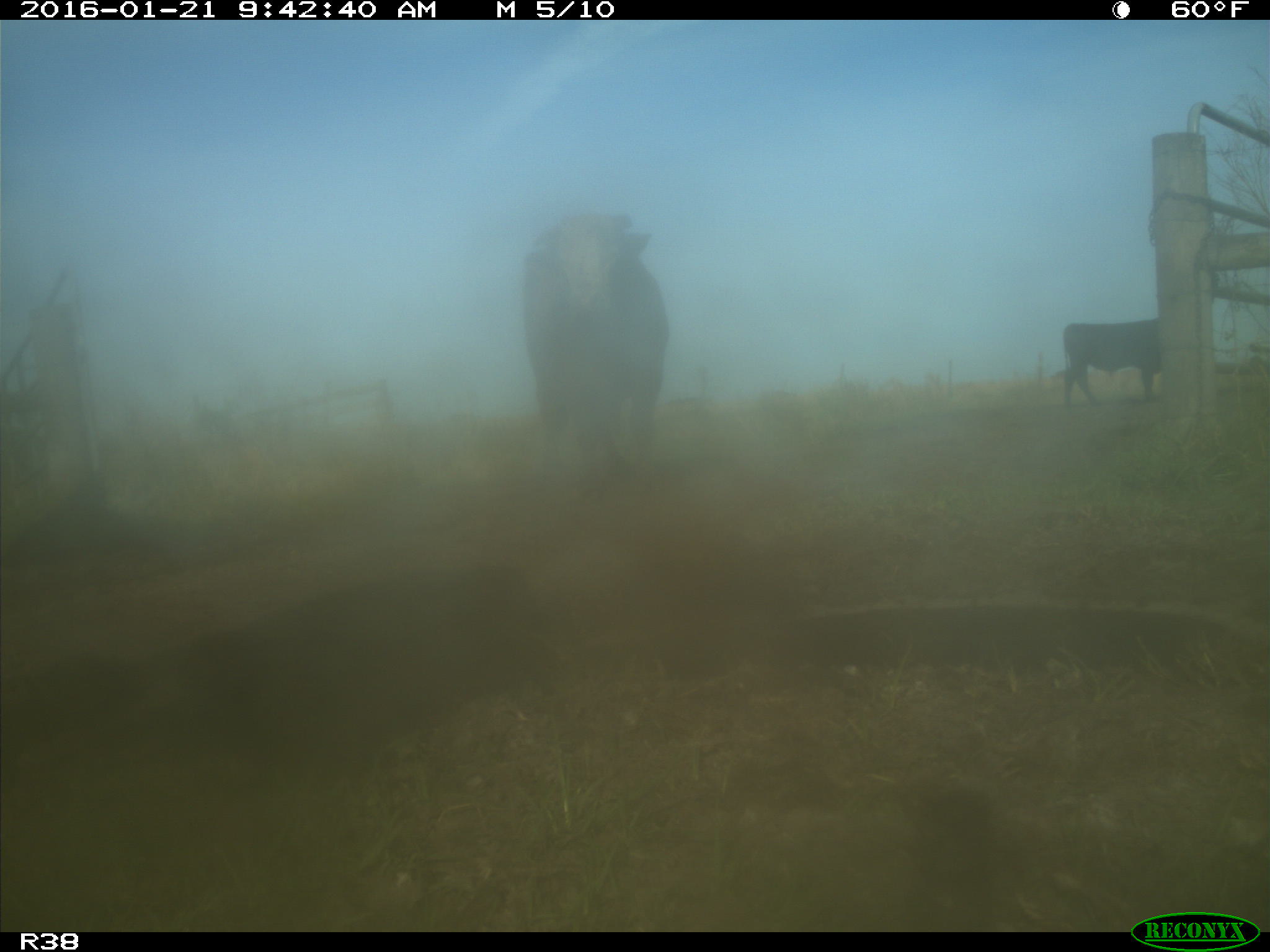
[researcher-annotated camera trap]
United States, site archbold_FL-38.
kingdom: Animalia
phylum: Chordata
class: Mammalia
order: Artiodactyla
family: Bovidae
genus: Bos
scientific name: Bos taurus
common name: domestic cow